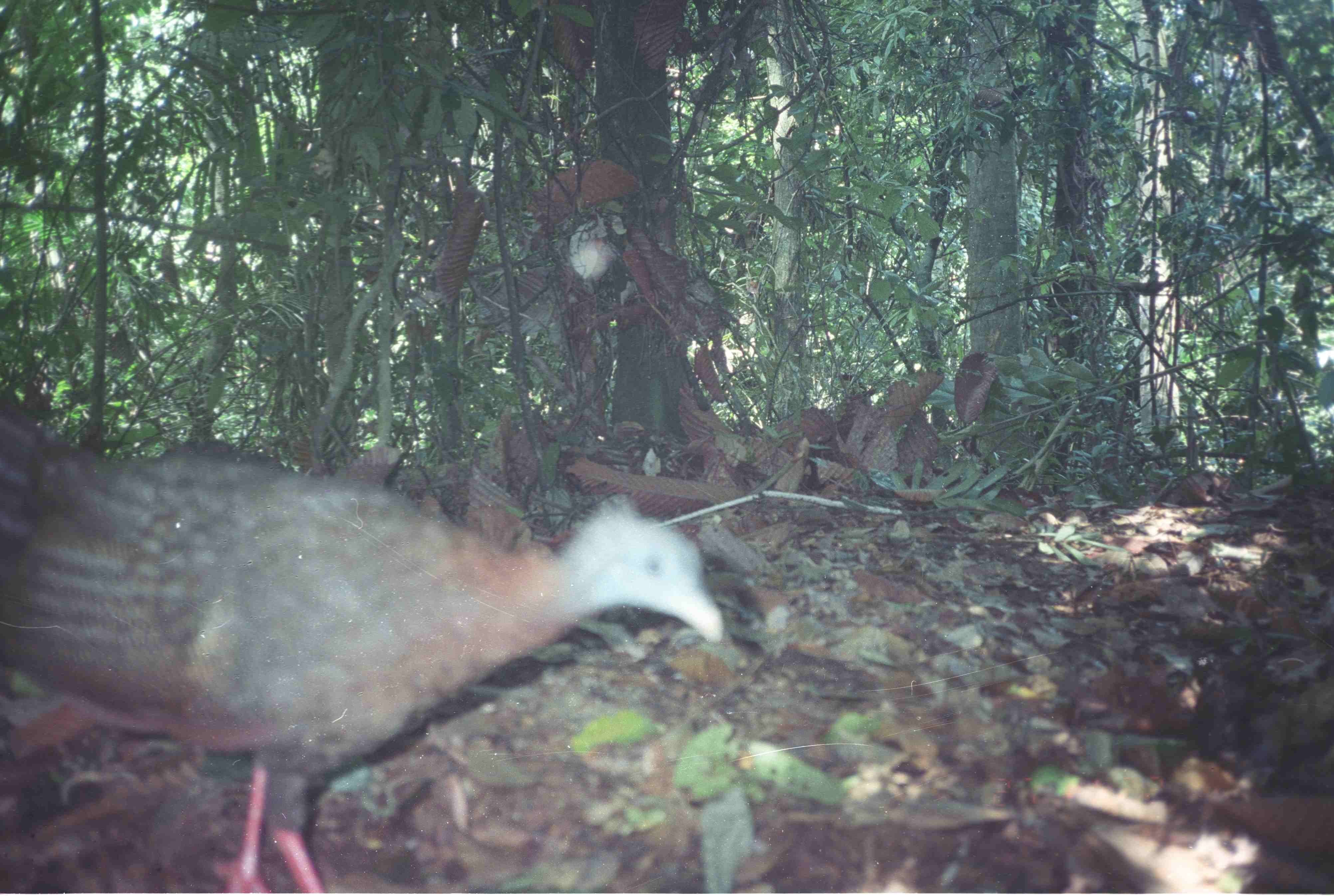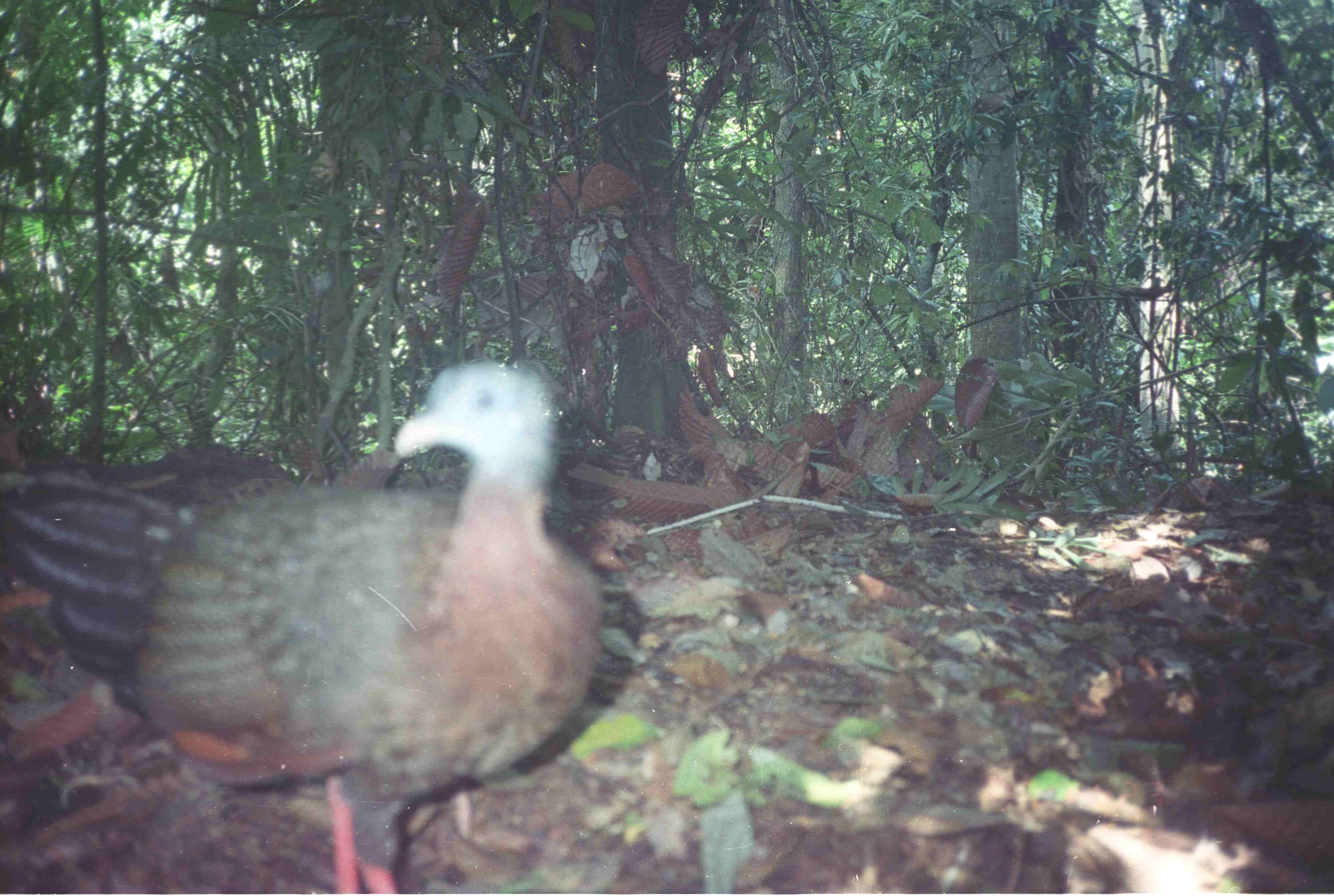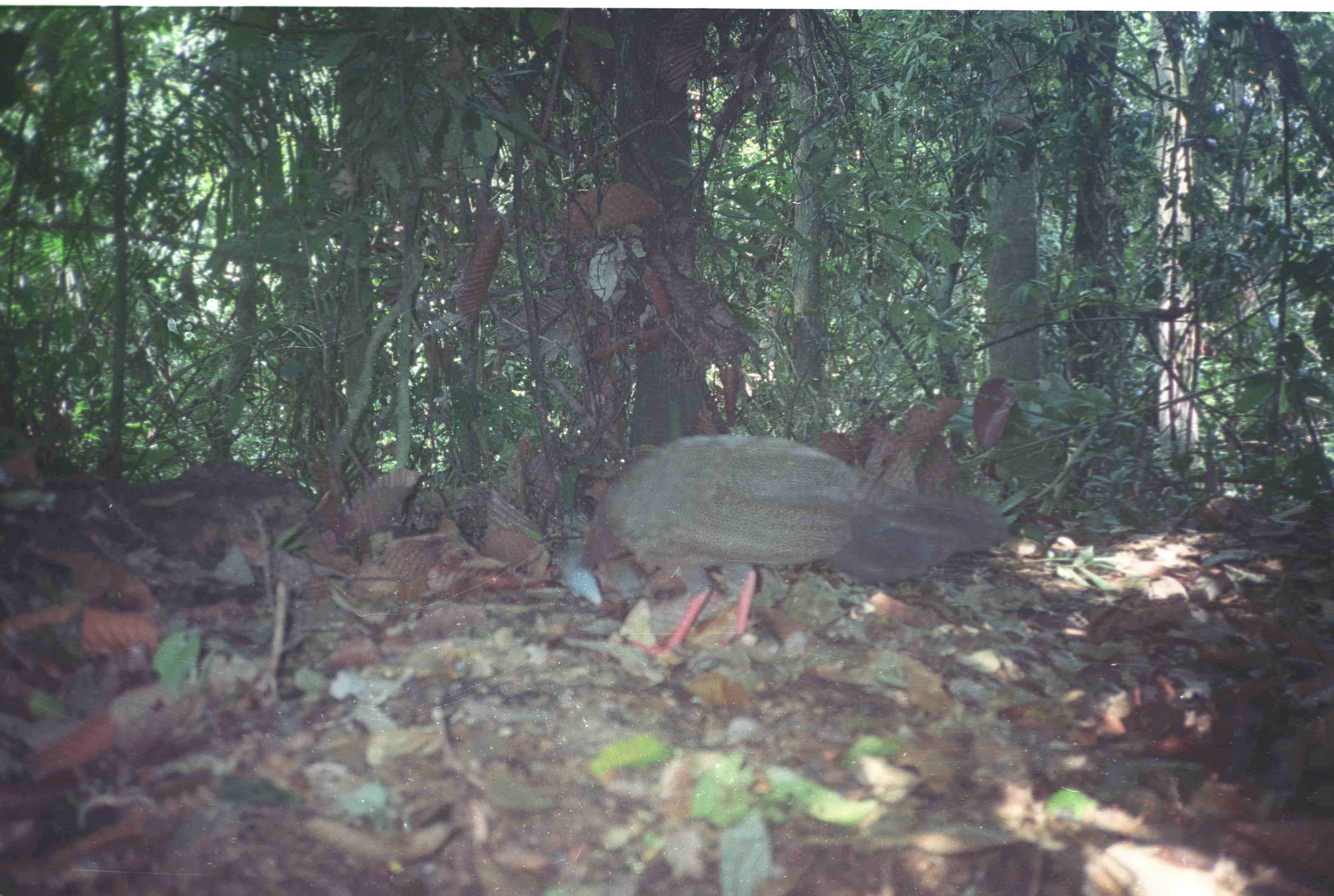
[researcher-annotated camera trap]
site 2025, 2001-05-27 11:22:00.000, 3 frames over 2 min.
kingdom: Animalia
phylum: Chordata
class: Aves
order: Galliformes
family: Phasianidae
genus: Argusianus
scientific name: Argusianus argus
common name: great argus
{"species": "Argusianus argus (great argus)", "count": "1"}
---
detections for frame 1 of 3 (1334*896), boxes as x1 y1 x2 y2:
argusianus argus: 0 394 728 893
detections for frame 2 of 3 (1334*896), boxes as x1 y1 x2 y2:
argusianus argus: 0 351 604 896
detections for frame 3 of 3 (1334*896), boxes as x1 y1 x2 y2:
argusianus argus: 558 428 1013 663